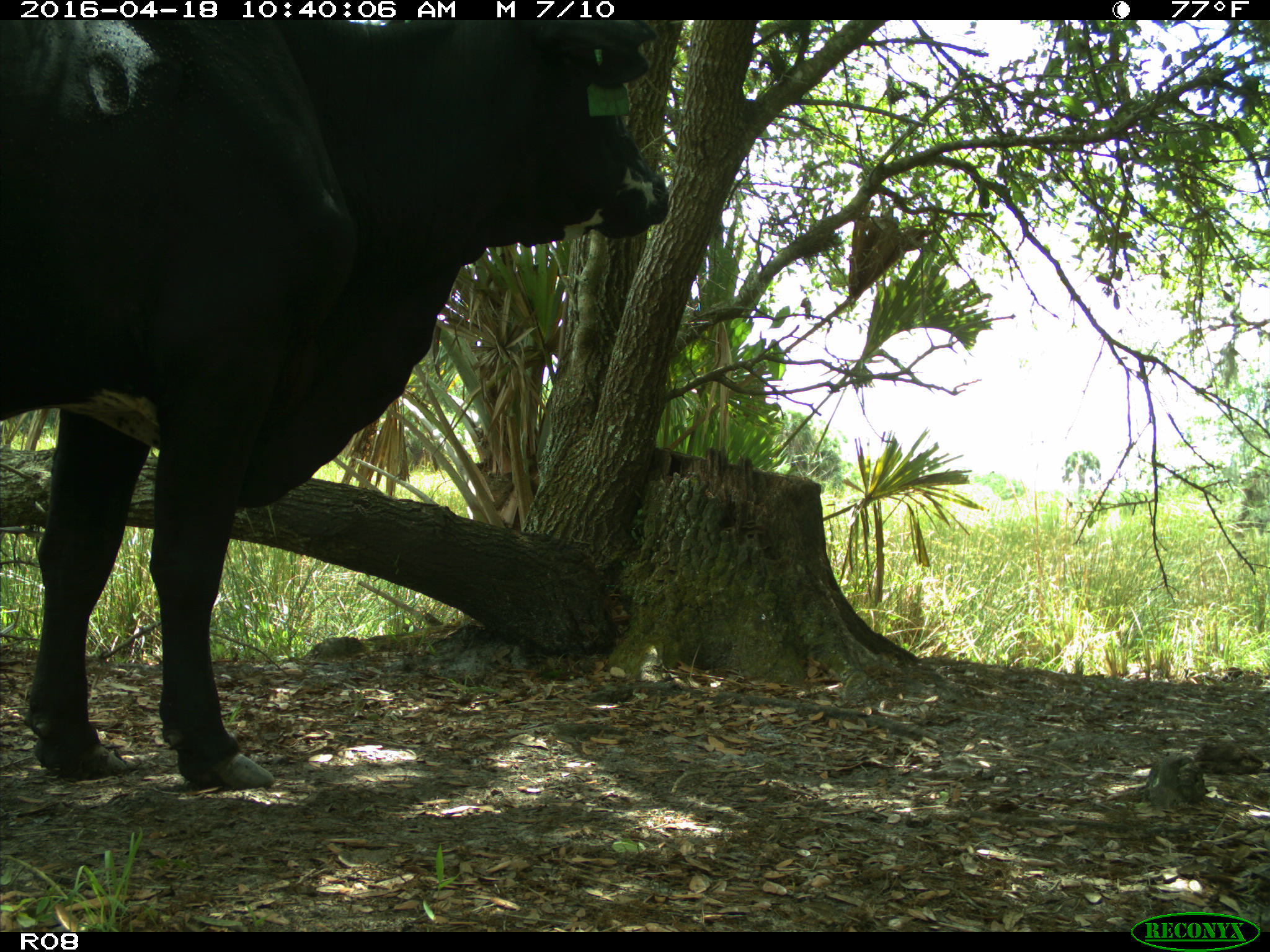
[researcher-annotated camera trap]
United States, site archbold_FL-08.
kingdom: Animalia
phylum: Chordata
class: Mammalia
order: Artiodactyla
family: Bovidae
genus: Bos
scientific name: Bos taurus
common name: domestic cow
Bos taurus (domestic cow).